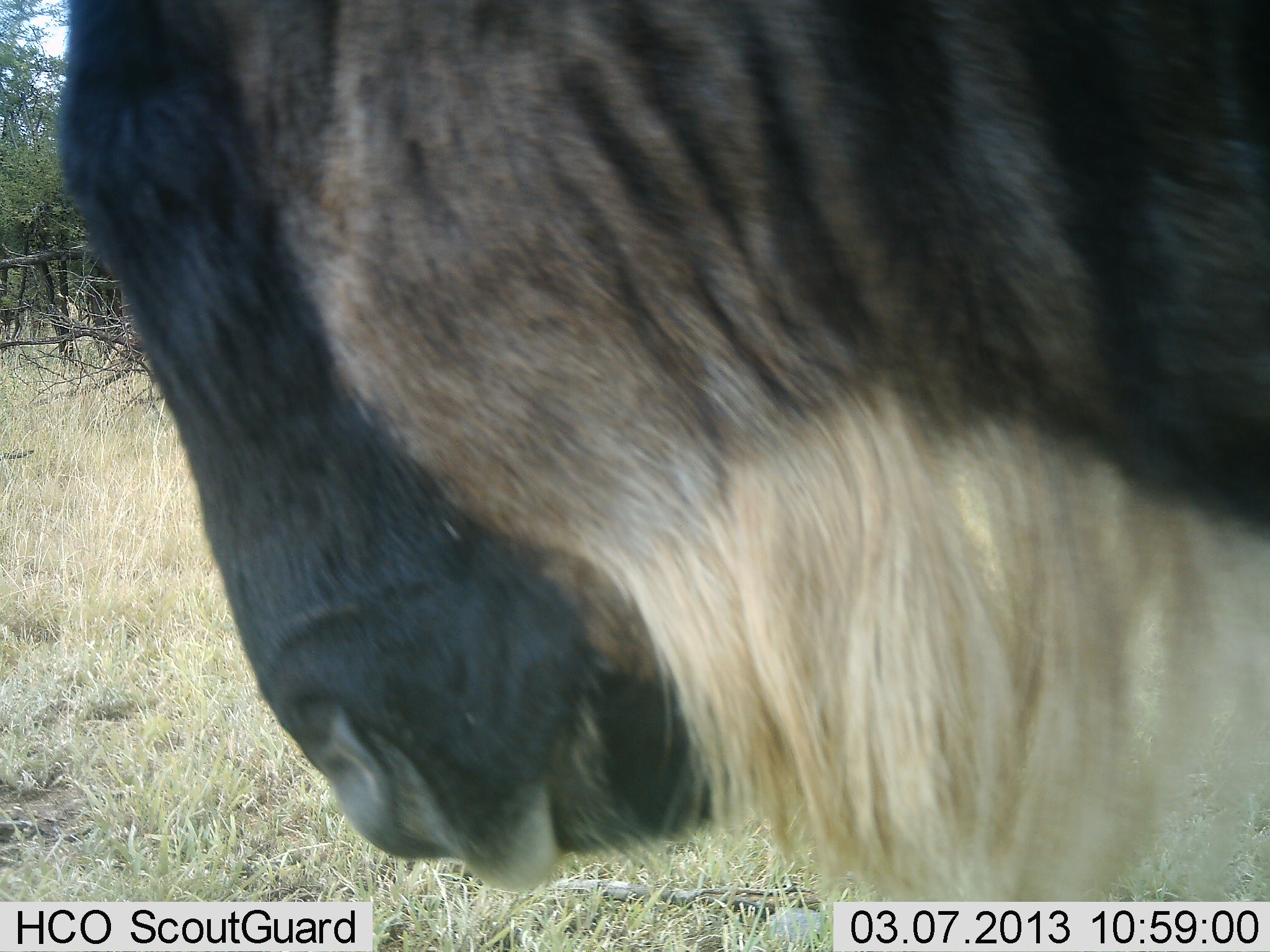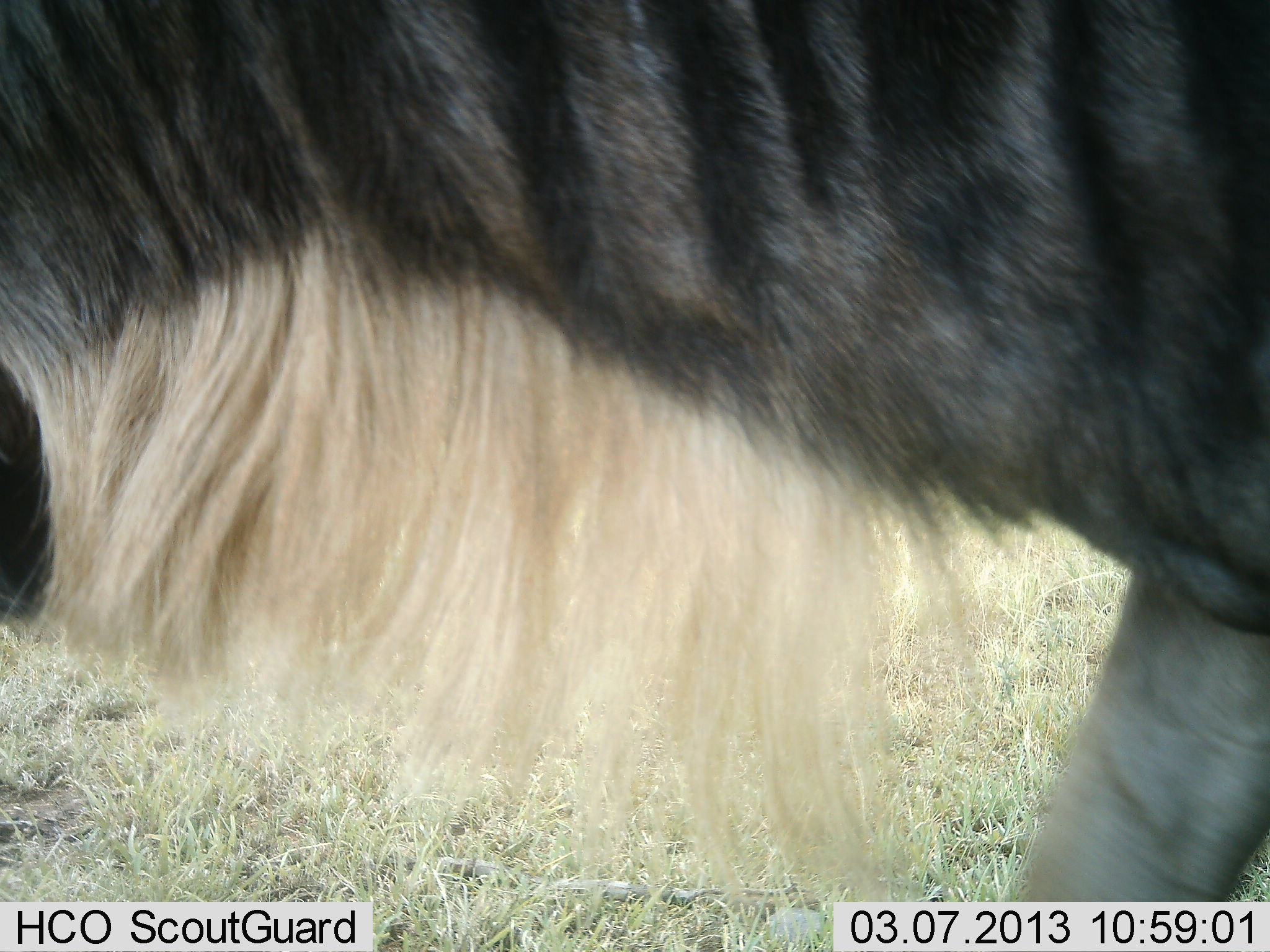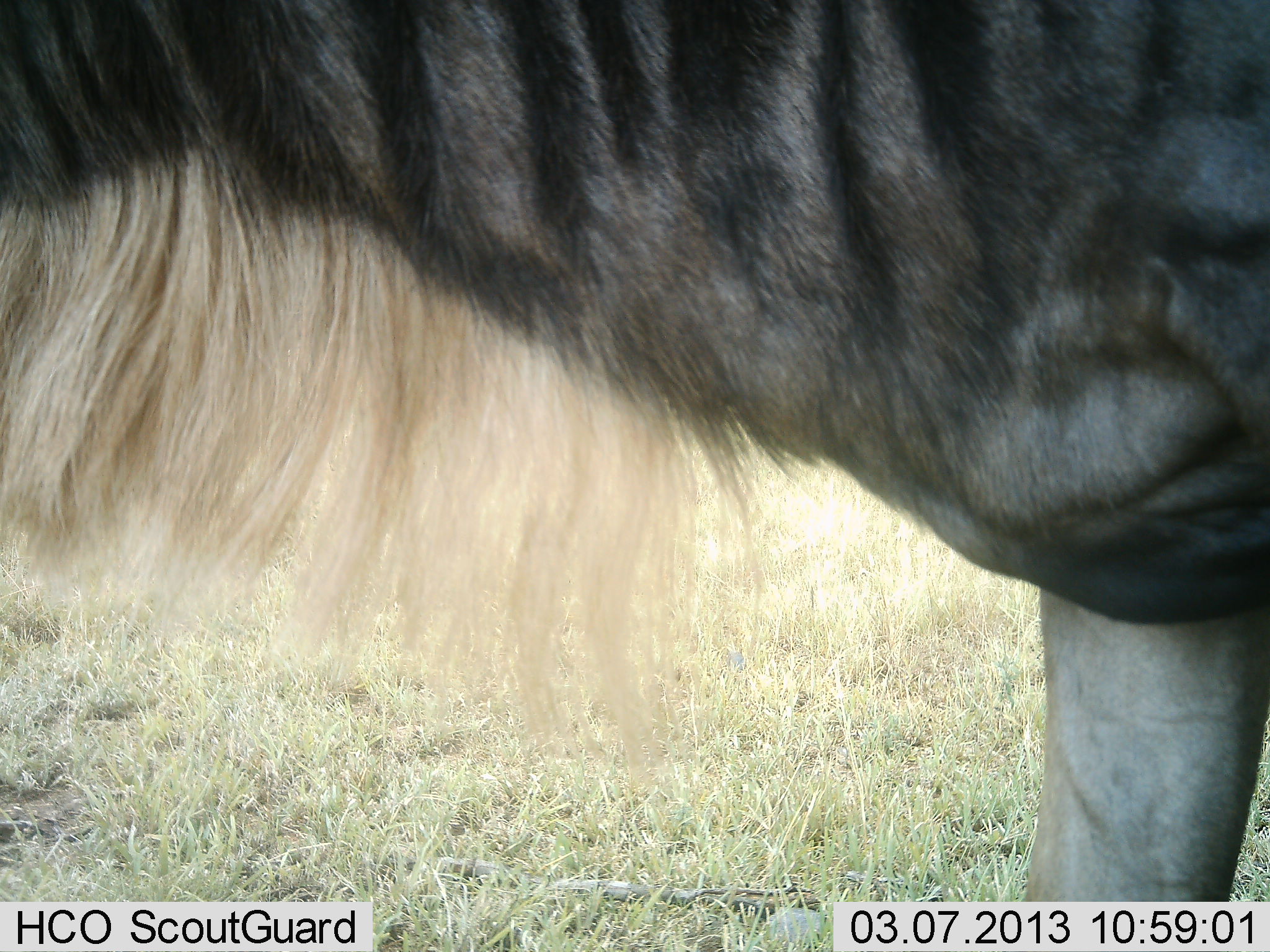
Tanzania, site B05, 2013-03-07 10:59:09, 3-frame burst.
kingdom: Animalia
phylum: Chordata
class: Mammalia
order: Artiodactyla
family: Bovidae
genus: Connochaetes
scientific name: Connochaetes taurinus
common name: blue wildebeest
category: wildebeest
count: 1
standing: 90%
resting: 0%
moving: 10%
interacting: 0%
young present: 0%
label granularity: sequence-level